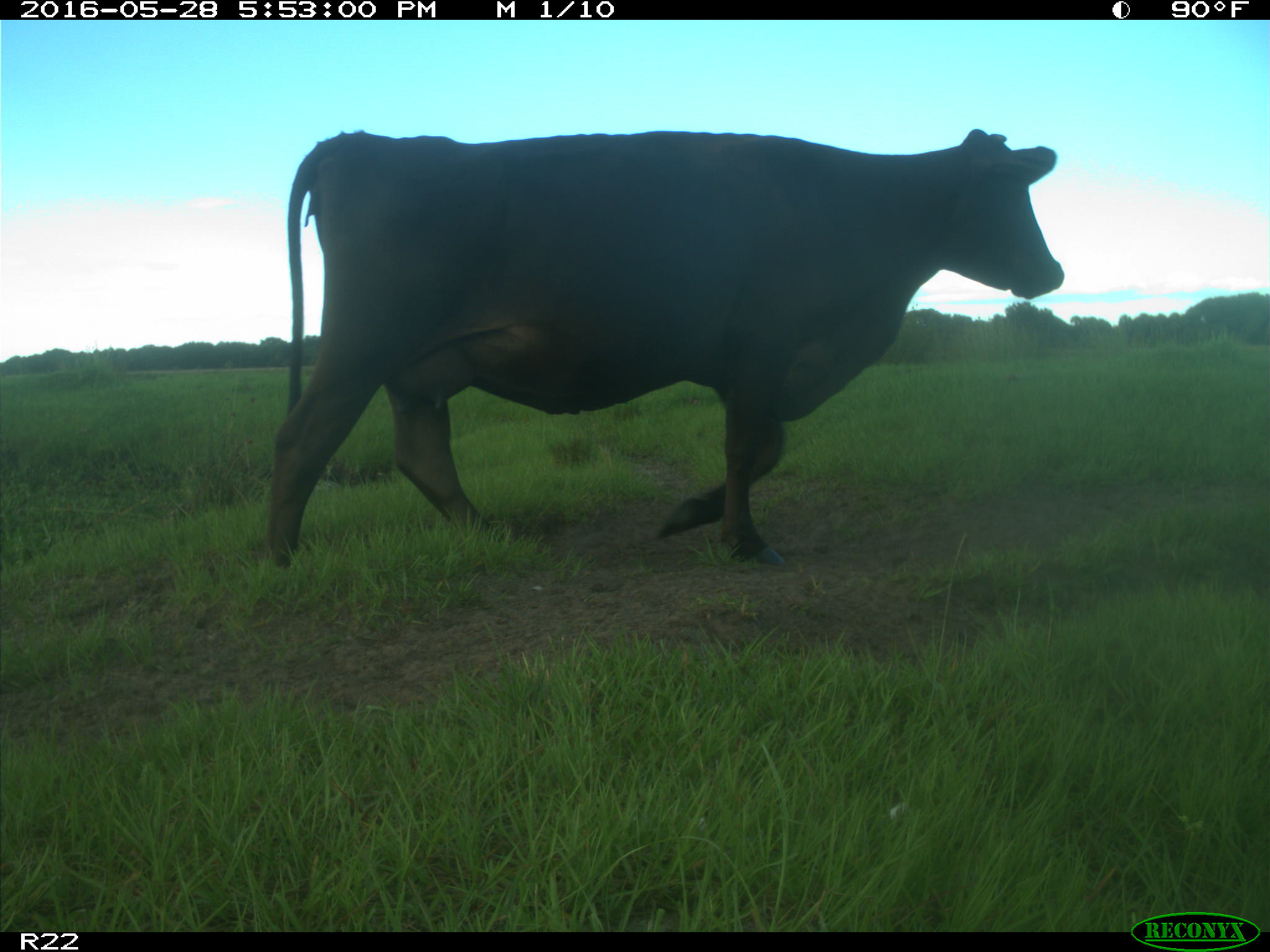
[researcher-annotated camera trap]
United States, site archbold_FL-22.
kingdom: Animalia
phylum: Chordata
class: Mammalia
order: Artiodactyla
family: Bovidae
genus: Bos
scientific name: Bos taurus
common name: domestic cow